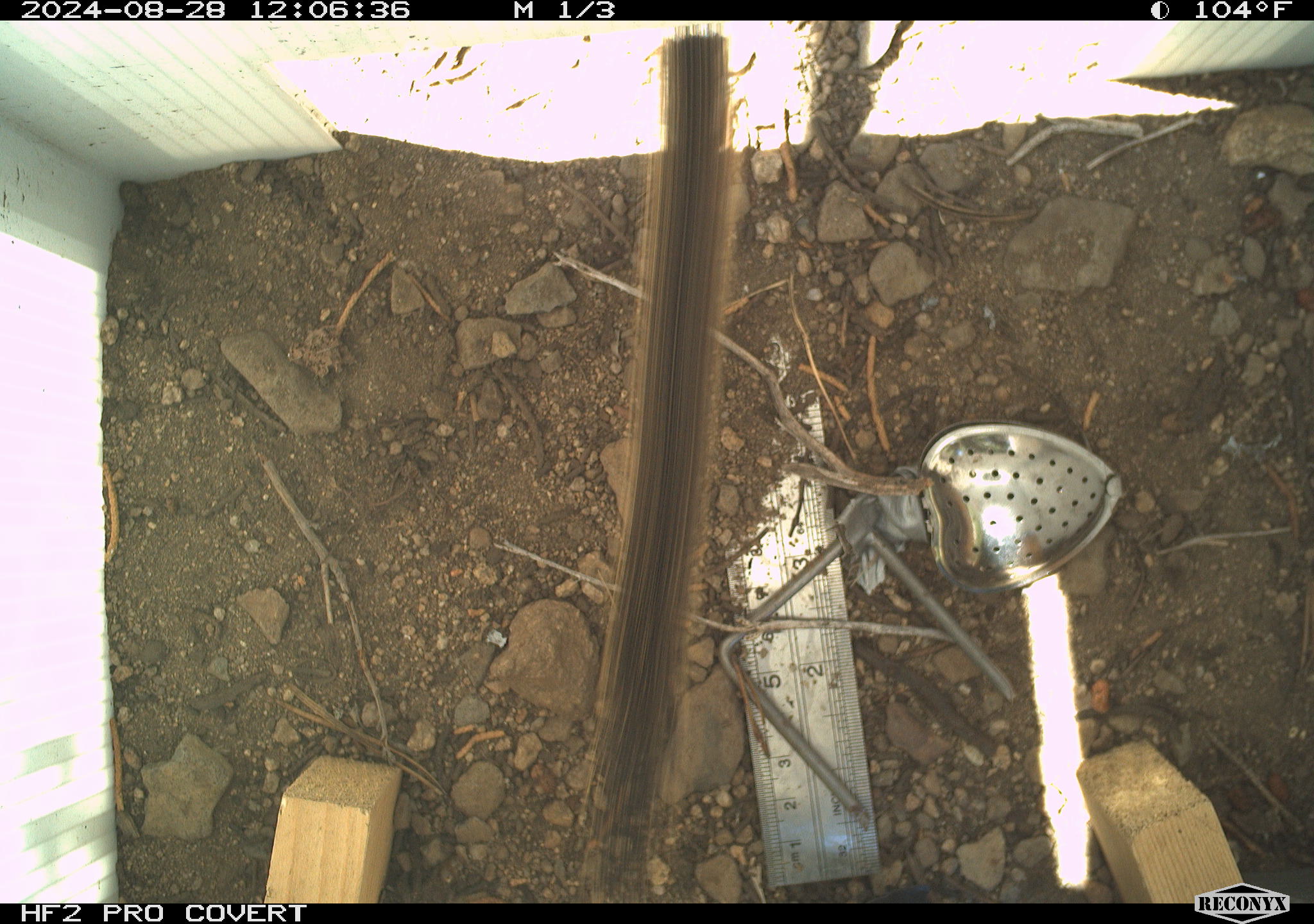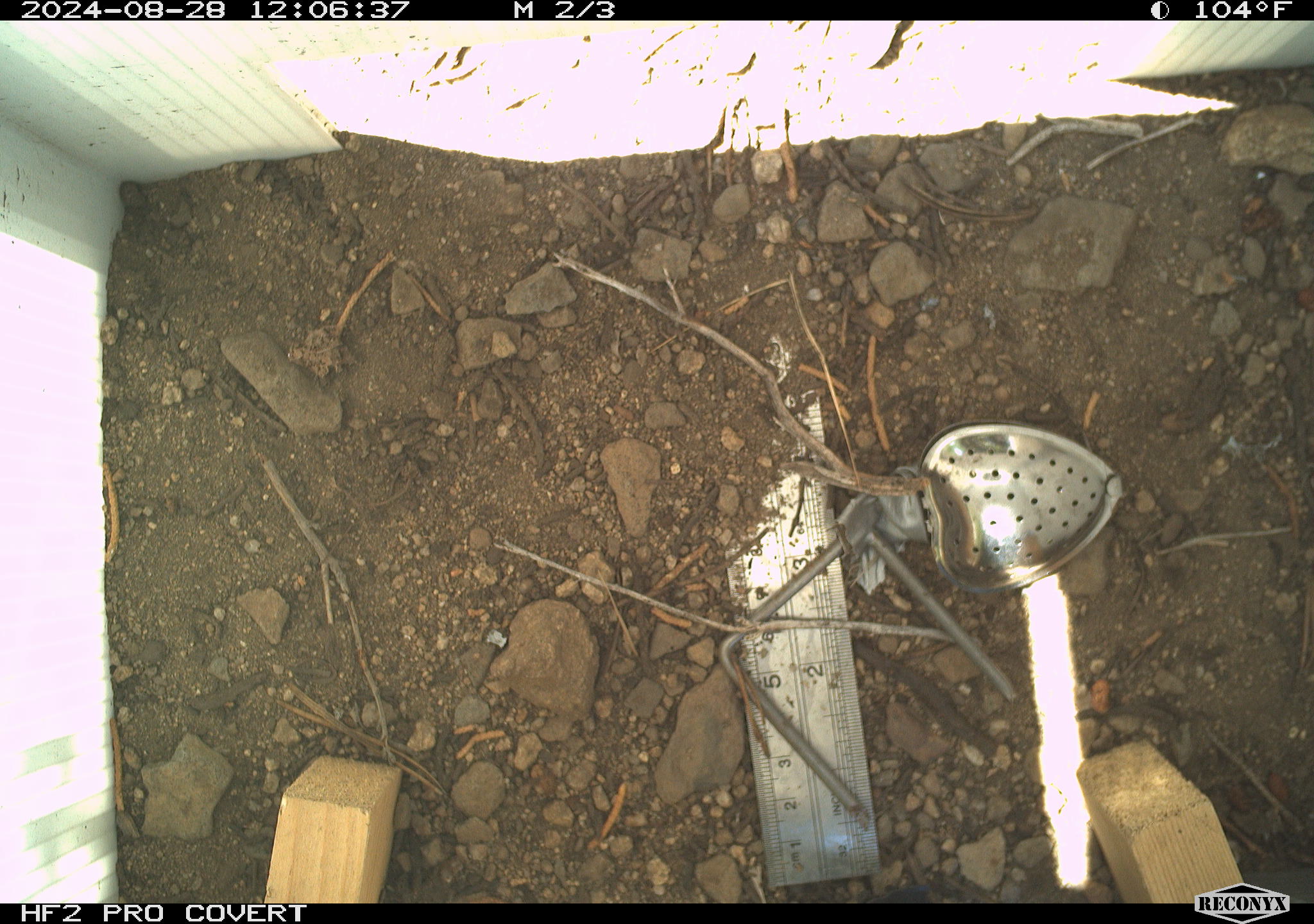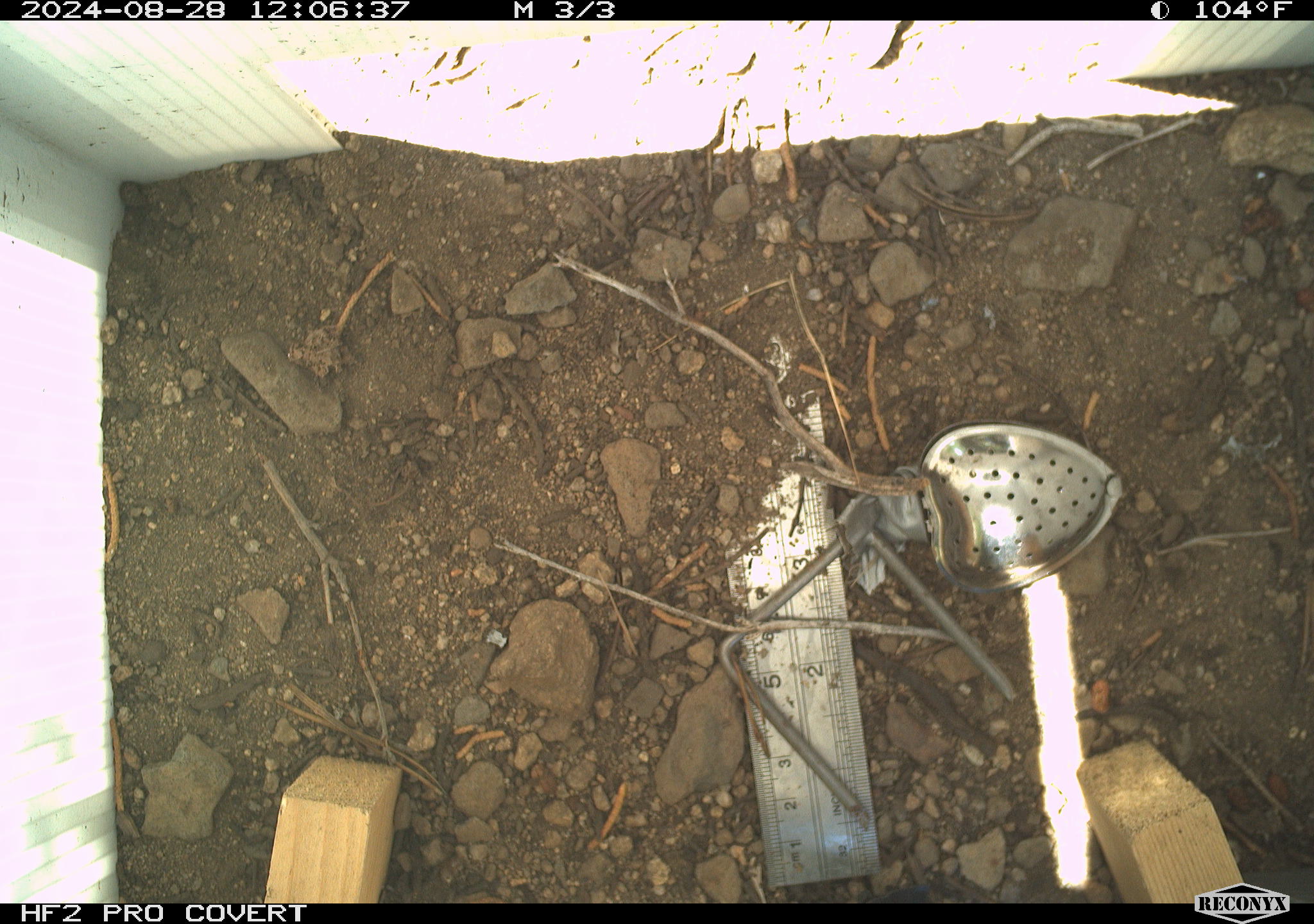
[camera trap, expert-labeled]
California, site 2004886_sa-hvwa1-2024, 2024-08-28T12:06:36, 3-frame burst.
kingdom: Animalia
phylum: Chordata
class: Mammalia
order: Rodentia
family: Sciuridae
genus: Neotamias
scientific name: Neotamias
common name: western chipmunks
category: neotamias species